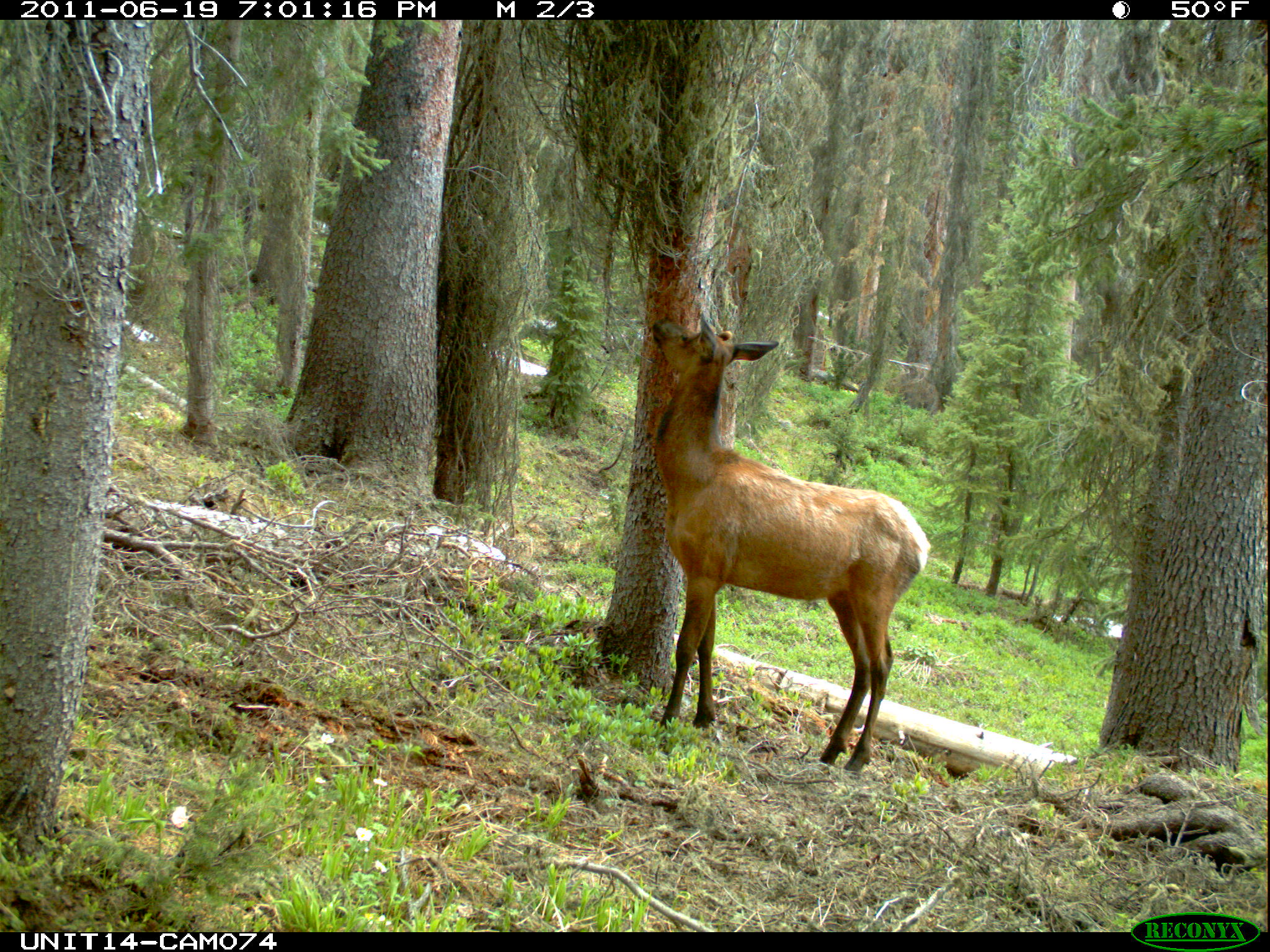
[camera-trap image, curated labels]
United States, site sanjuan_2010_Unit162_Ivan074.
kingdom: Animalia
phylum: Chordata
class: Mammalia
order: Artiodactyla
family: Cervidae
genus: Cervus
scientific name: Cervus elaphus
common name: red deer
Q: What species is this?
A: Cervus elaphus (red deer).